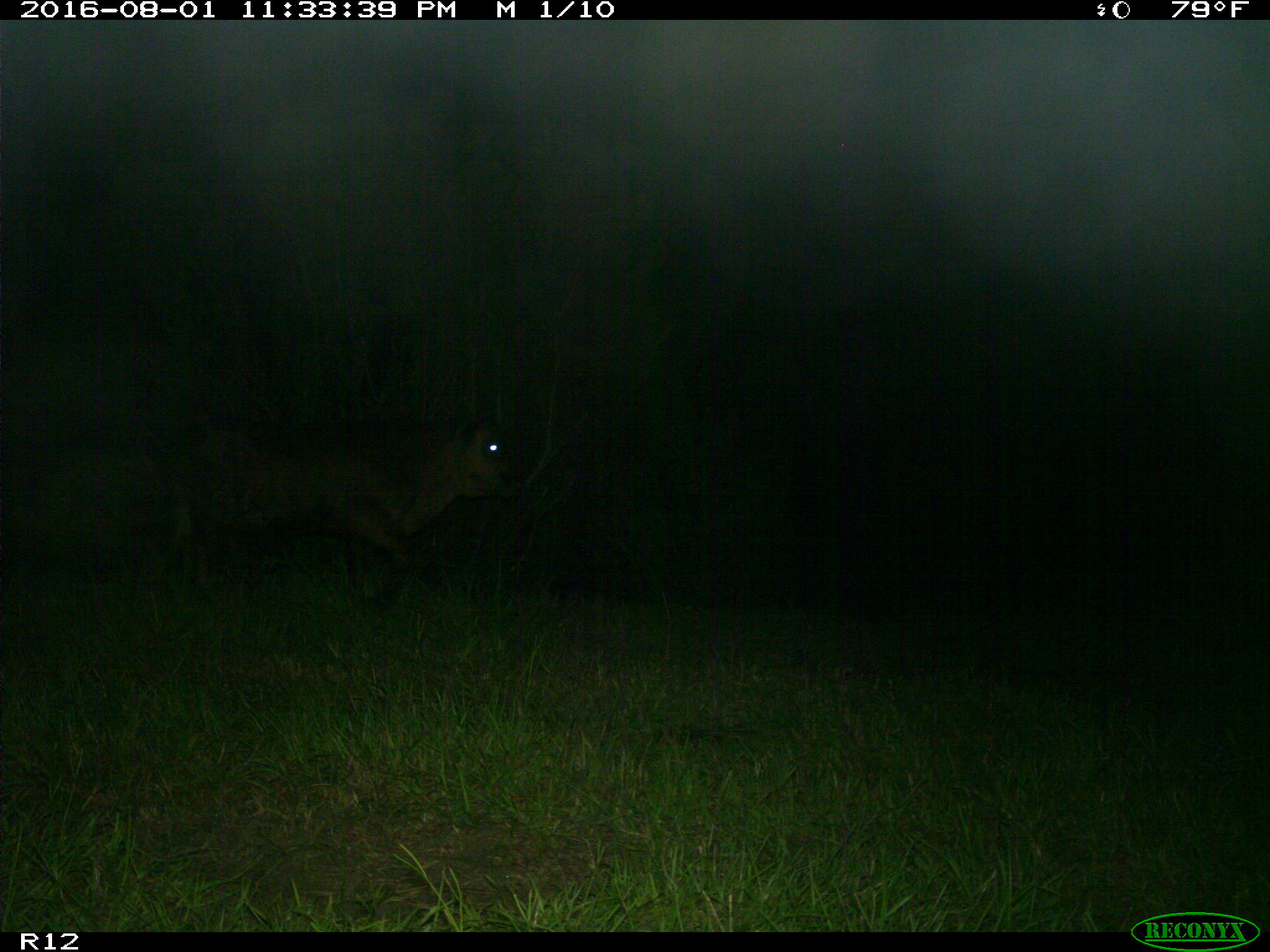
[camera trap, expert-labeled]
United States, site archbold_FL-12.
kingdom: Animalia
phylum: Chordata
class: Mammalia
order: Artiodactyla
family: Bovidae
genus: Bos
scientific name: Bos taurus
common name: domestic cow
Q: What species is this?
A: Bos taurus (domestic cow).